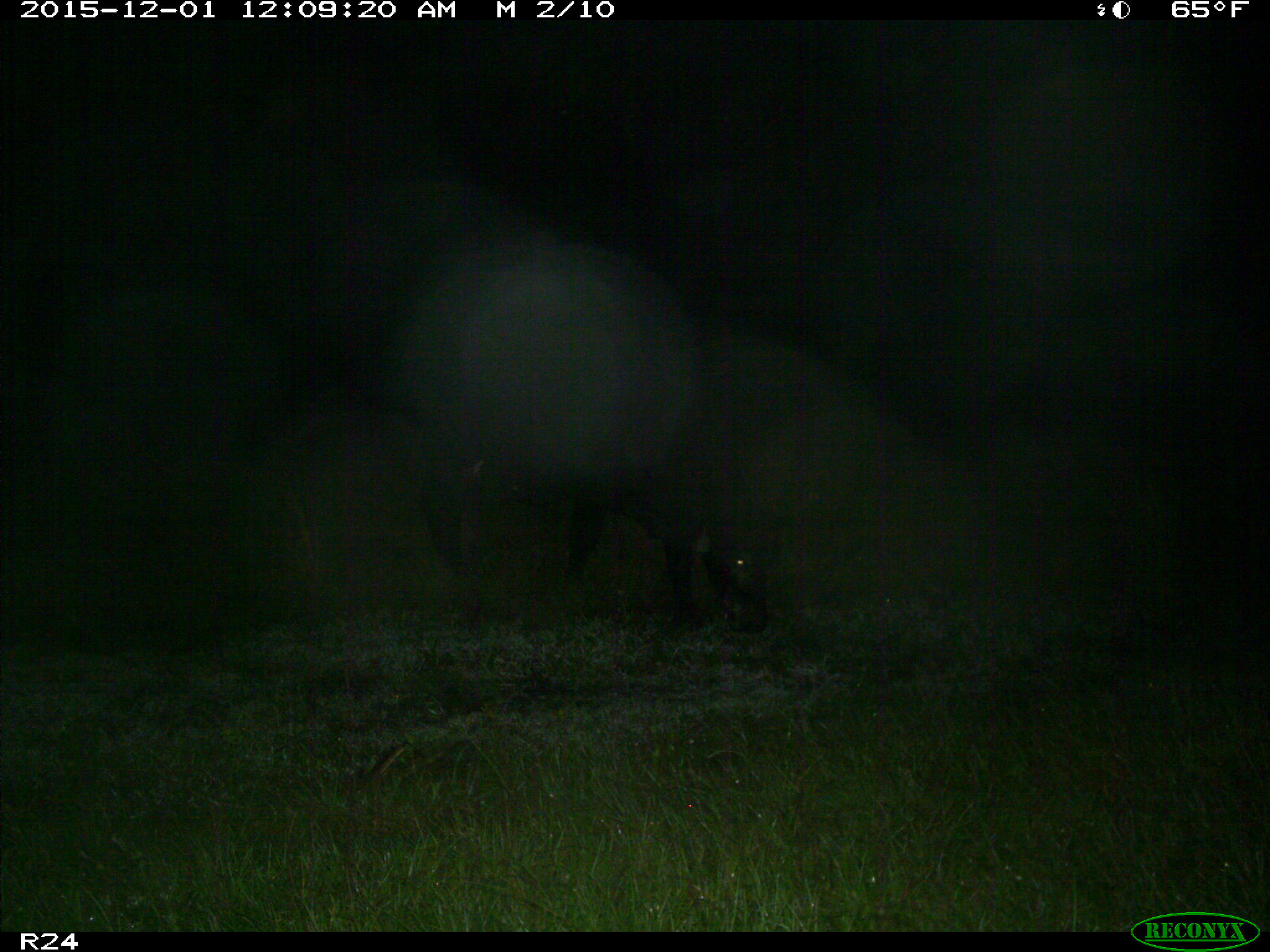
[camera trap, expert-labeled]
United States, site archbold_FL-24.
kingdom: Animalia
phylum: Chordata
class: Mammalia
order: Artiodactyla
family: Bovidae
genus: Bos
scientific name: Bos taurus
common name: domestic cow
Bos taurus (domestic cow).